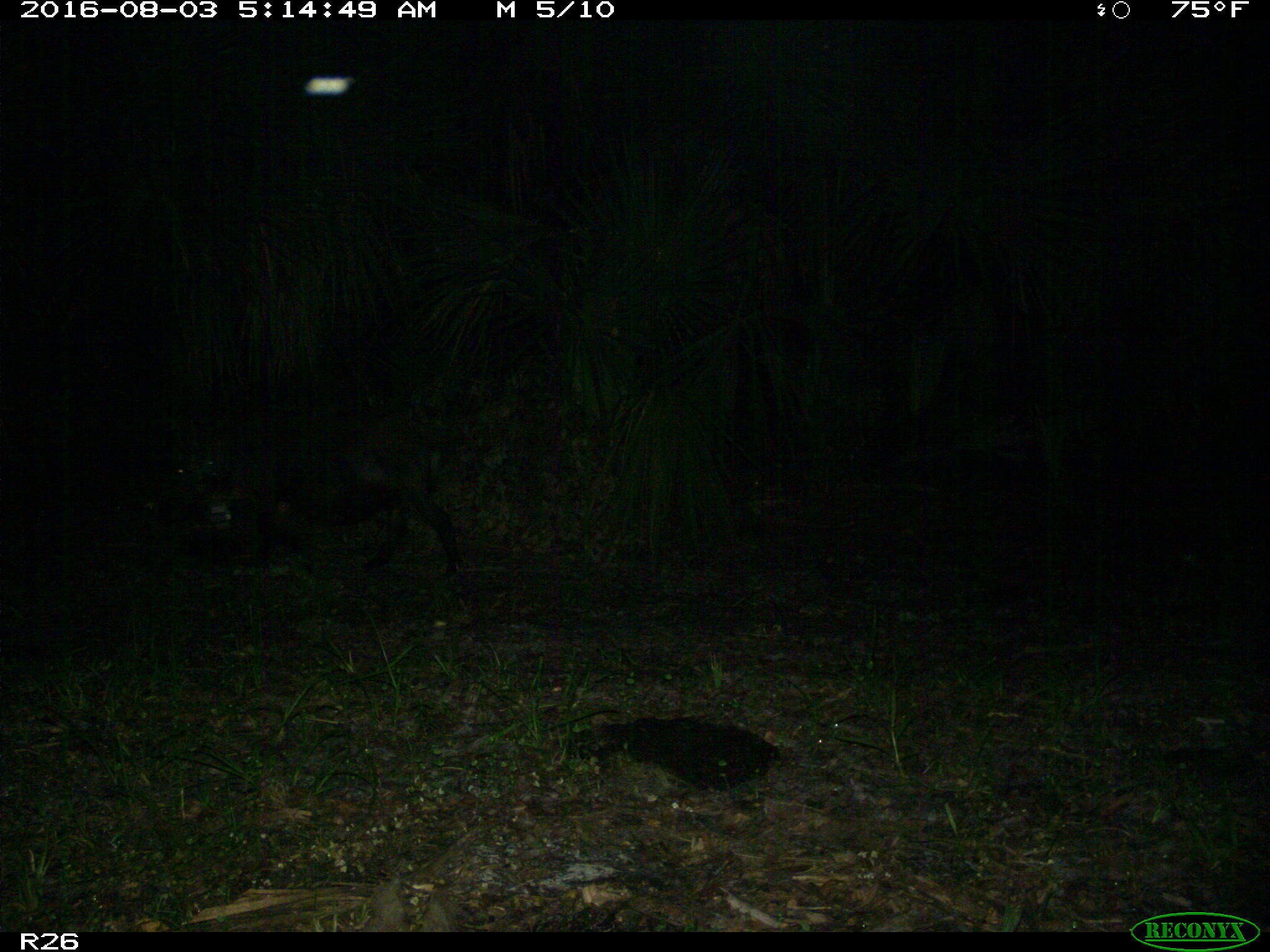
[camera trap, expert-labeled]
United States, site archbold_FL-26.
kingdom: Animalia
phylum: Chordata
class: Mammalia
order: Artiodactyla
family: Suidae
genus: Sus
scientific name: Sus scrofa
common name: wild boar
Sus scrofa (wild boar).